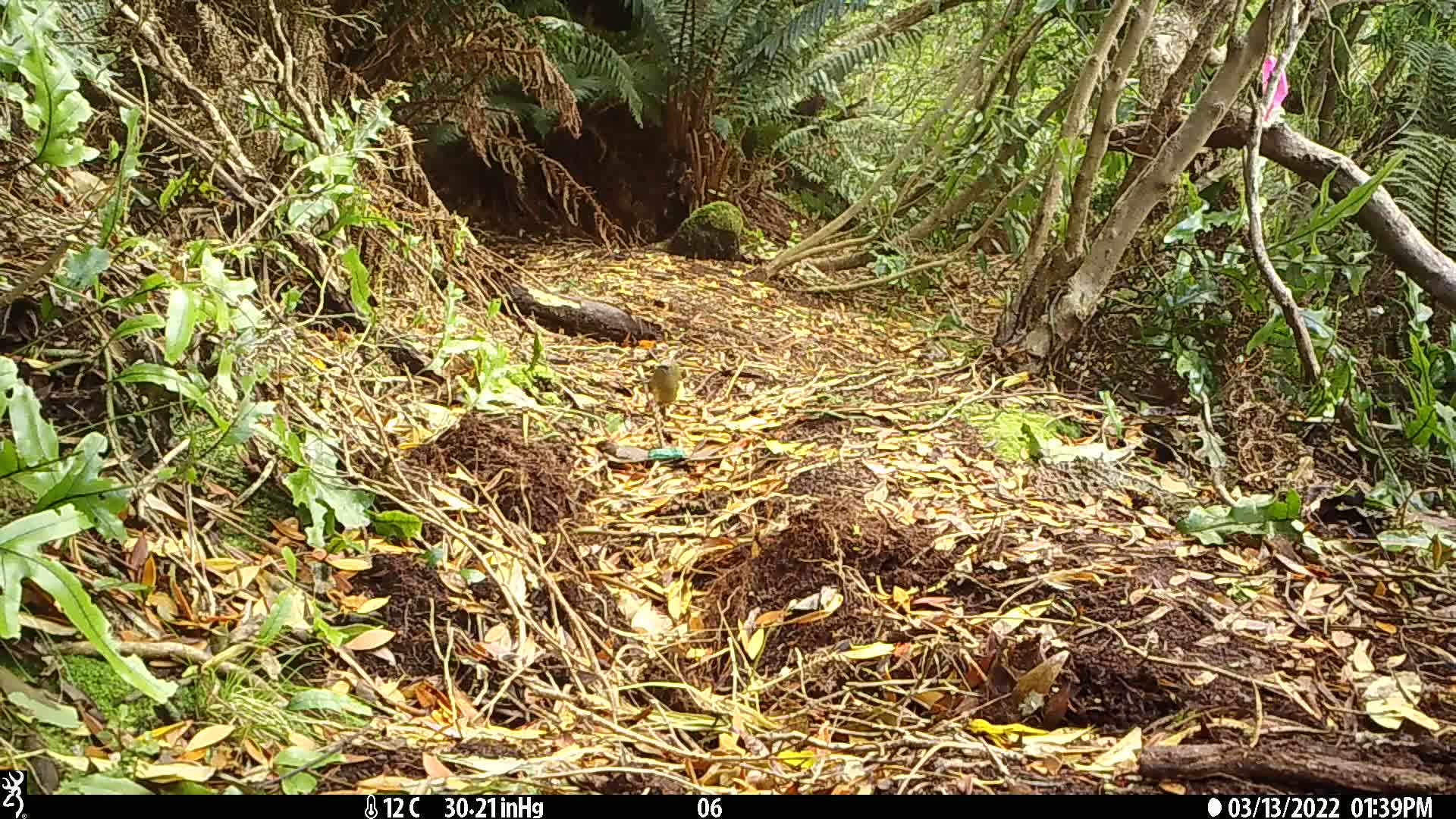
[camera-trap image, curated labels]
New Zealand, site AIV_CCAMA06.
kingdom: Animalia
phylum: Chordata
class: Aves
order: Passeriformes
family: Meliphagidae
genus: Anthornis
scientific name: Anthornis melanura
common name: new zealand bellbird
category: bellbird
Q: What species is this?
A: Bellbird (new zealand bellbird) (Anthornis melanura).